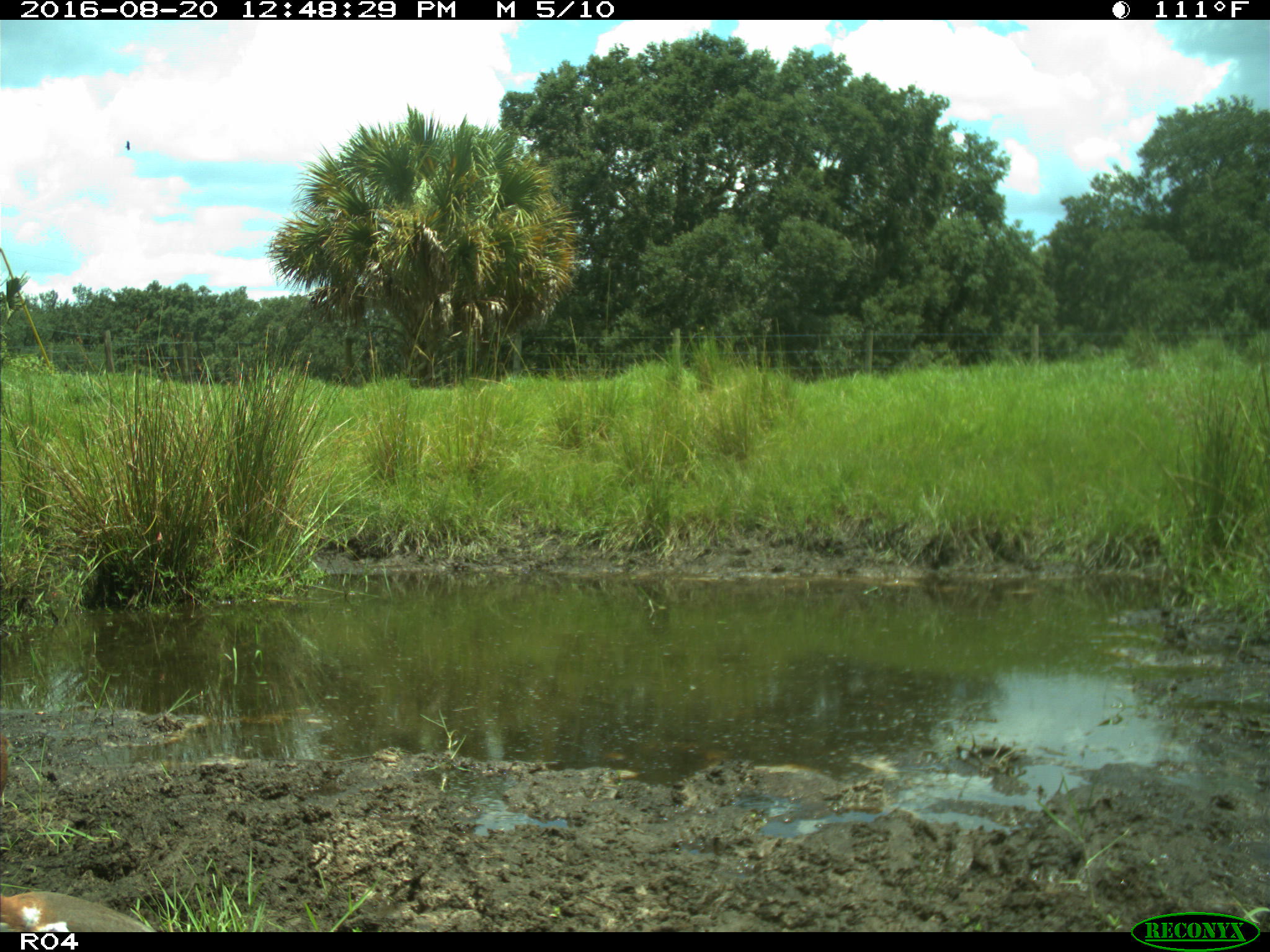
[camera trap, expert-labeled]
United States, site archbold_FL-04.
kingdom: Animalia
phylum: Chordata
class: Aves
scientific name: Aves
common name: birds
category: unidentified bird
Unidentified bird (birds) (Aves).